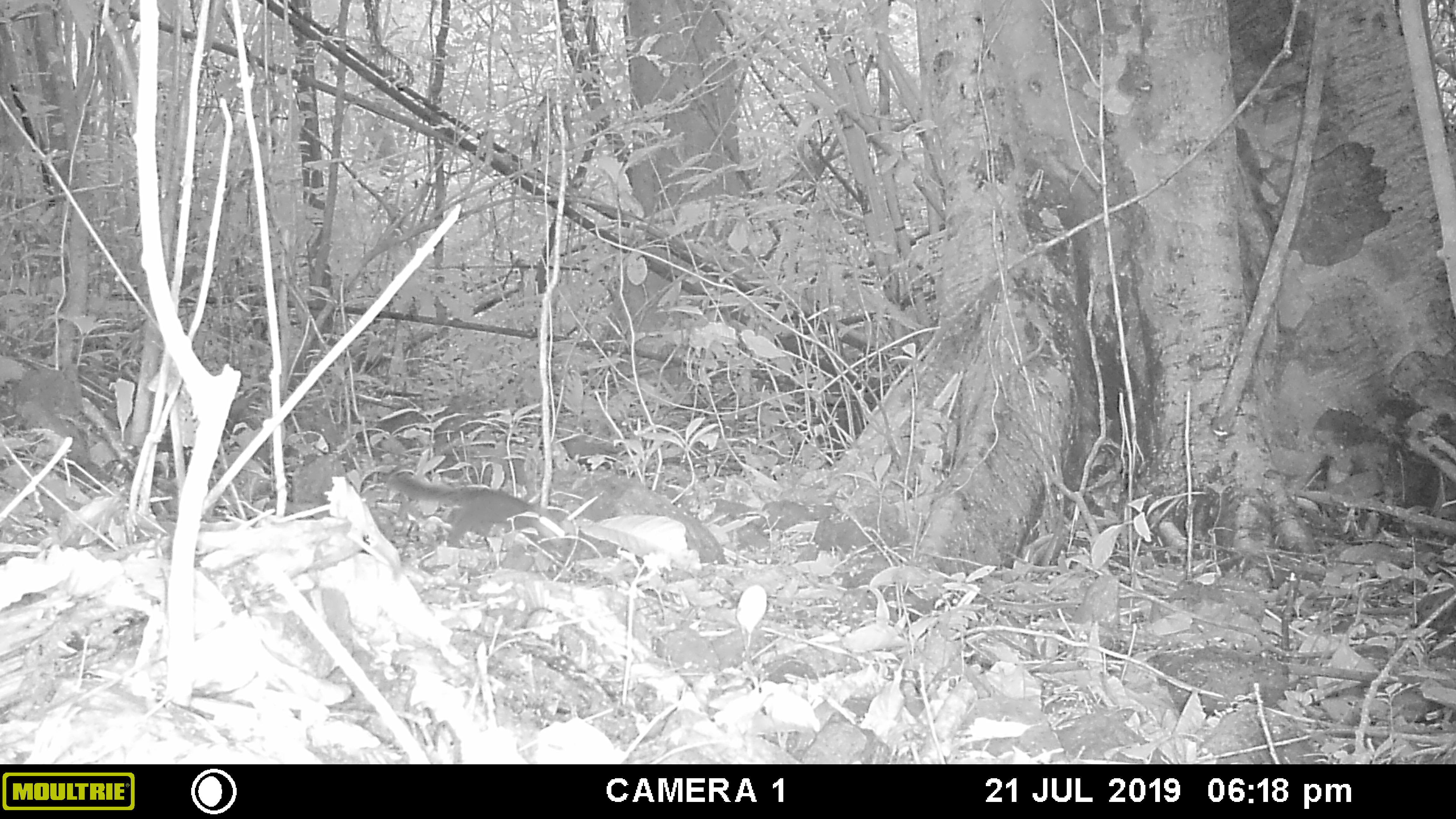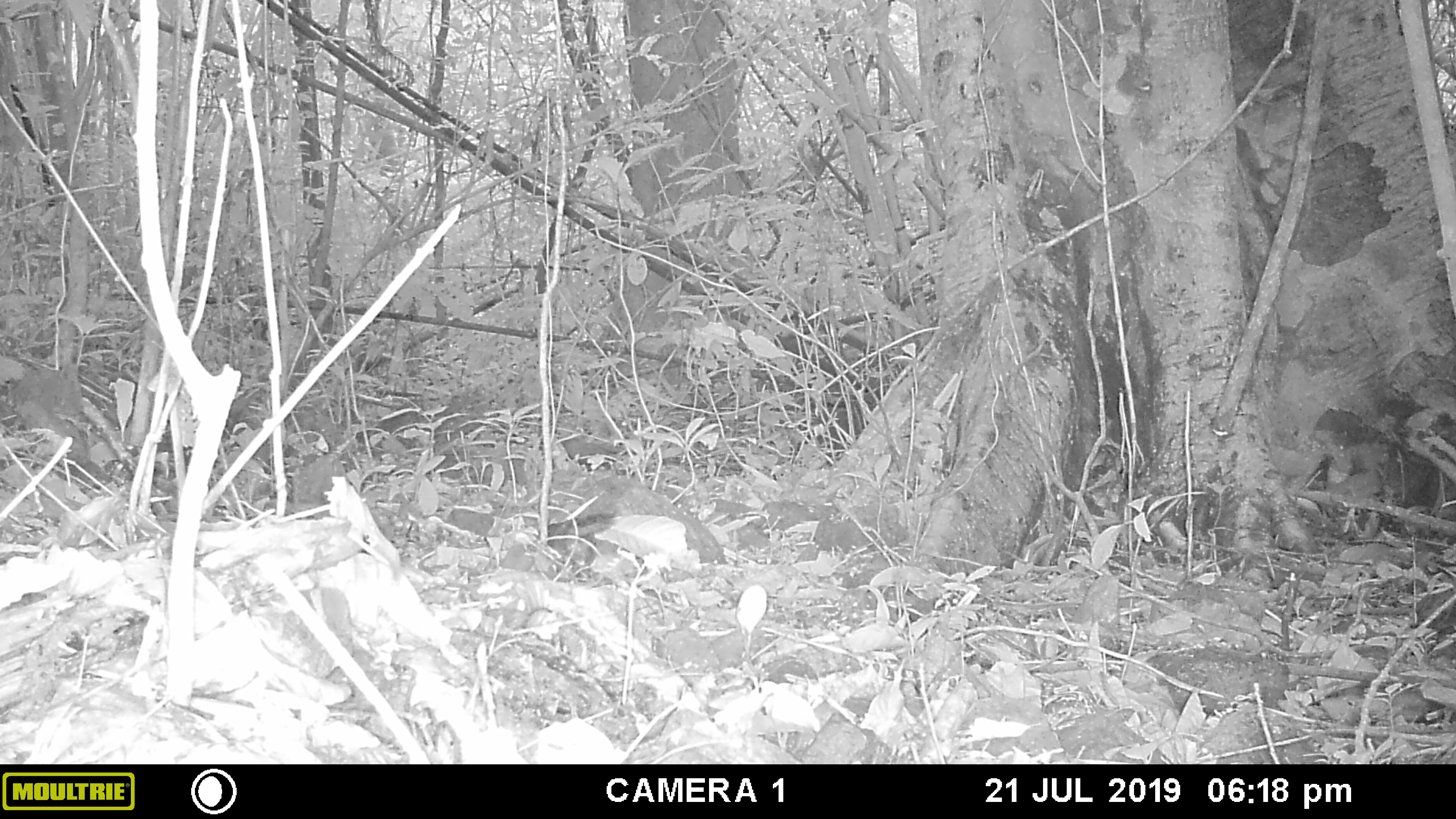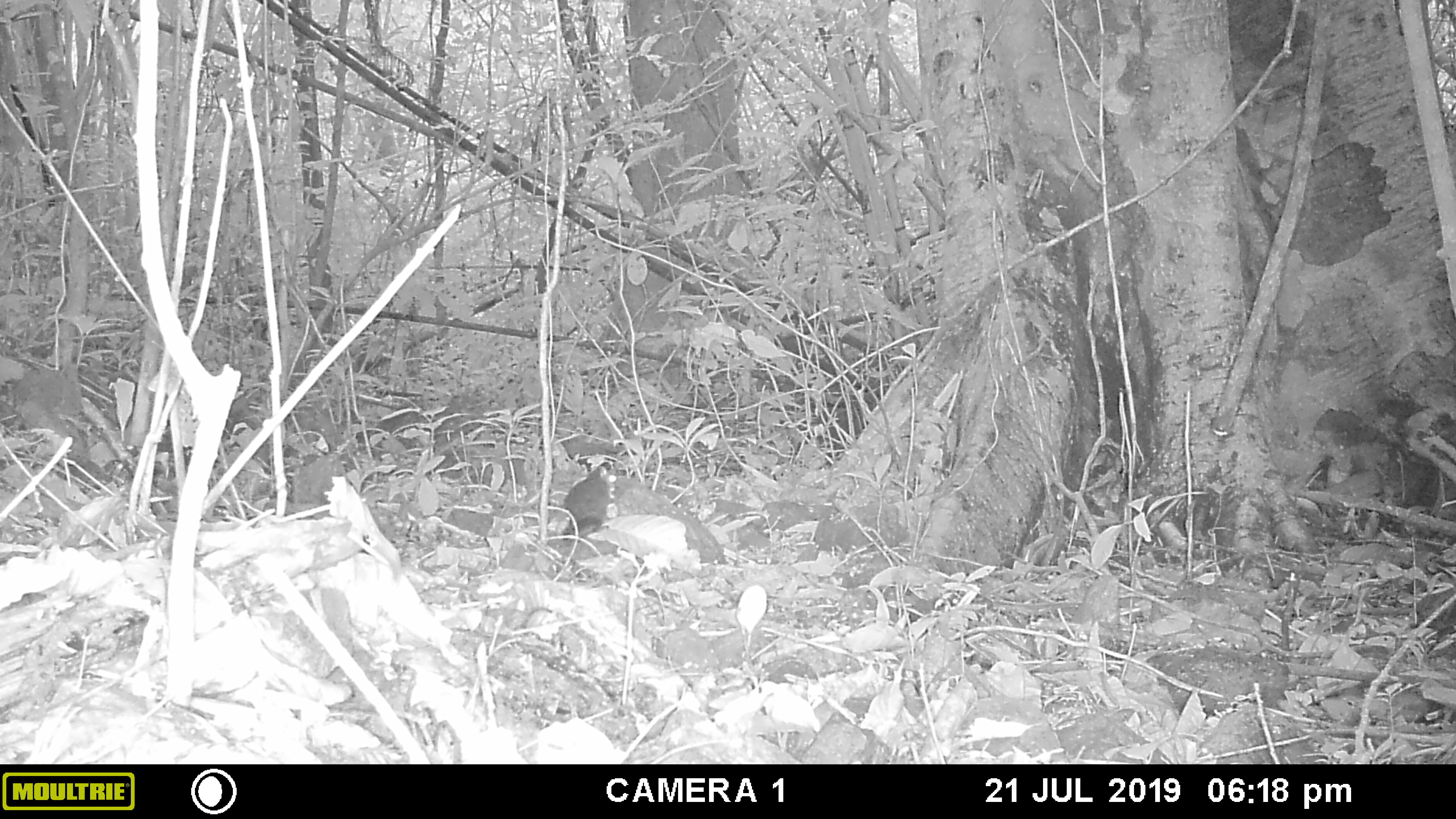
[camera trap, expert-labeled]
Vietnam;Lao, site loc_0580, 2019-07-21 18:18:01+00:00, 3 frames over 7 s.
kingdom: Animalia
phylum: Chordata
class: Mammalia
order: Rodentia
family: Sciuridae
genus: Dremomys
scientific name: Dremomys rufigenis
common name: red-cheeked squirrel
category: red cheeked squirrel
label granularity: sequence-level